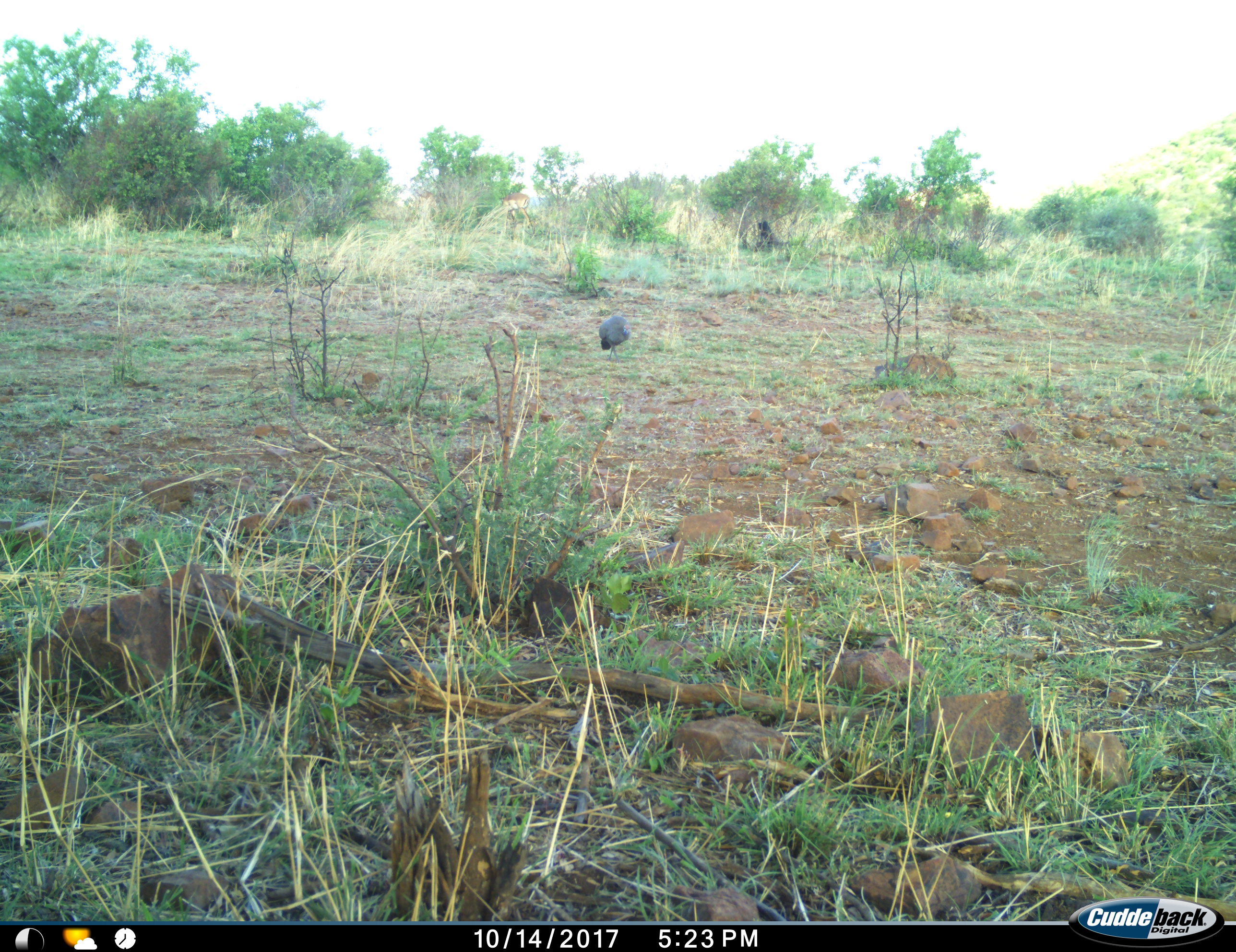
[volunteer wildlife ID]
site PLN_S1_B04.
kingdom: Animalia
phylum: Chordata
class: Aves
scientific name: Aves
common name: bird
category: birdother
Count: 1.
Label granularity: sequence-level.